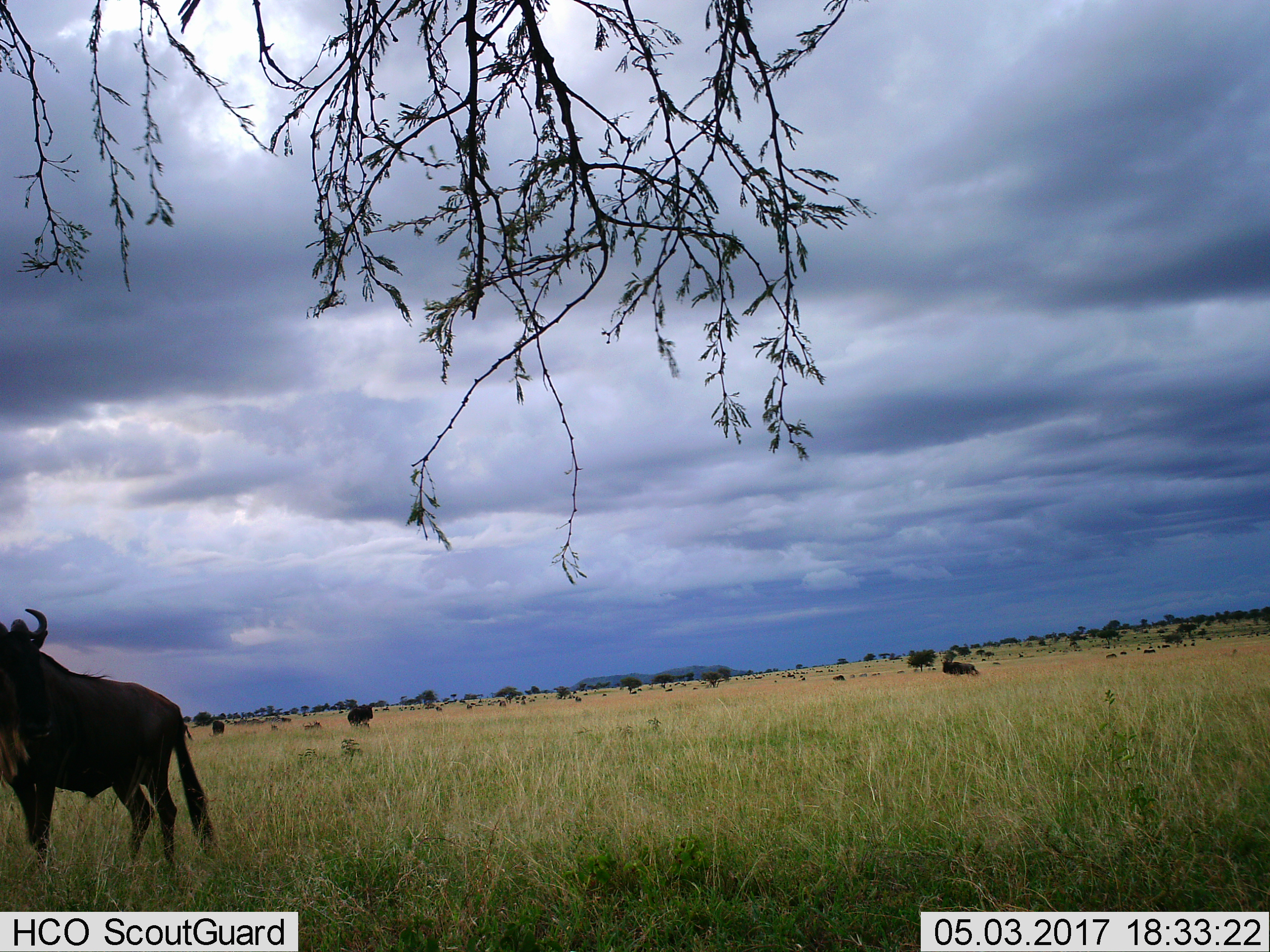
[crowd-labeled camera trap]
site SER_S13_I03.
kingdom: Animalia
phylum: Chordata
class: Mammalia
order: Artiodactyla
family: Bovidae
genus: Connochaetes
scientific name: Connochaetes taurinus taurinus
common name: blue wildebeest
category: wildebeestblue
Wildebeestblue (blue wildebeest) (Connochaetes taurinus taurinus), count 4. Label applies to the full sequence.